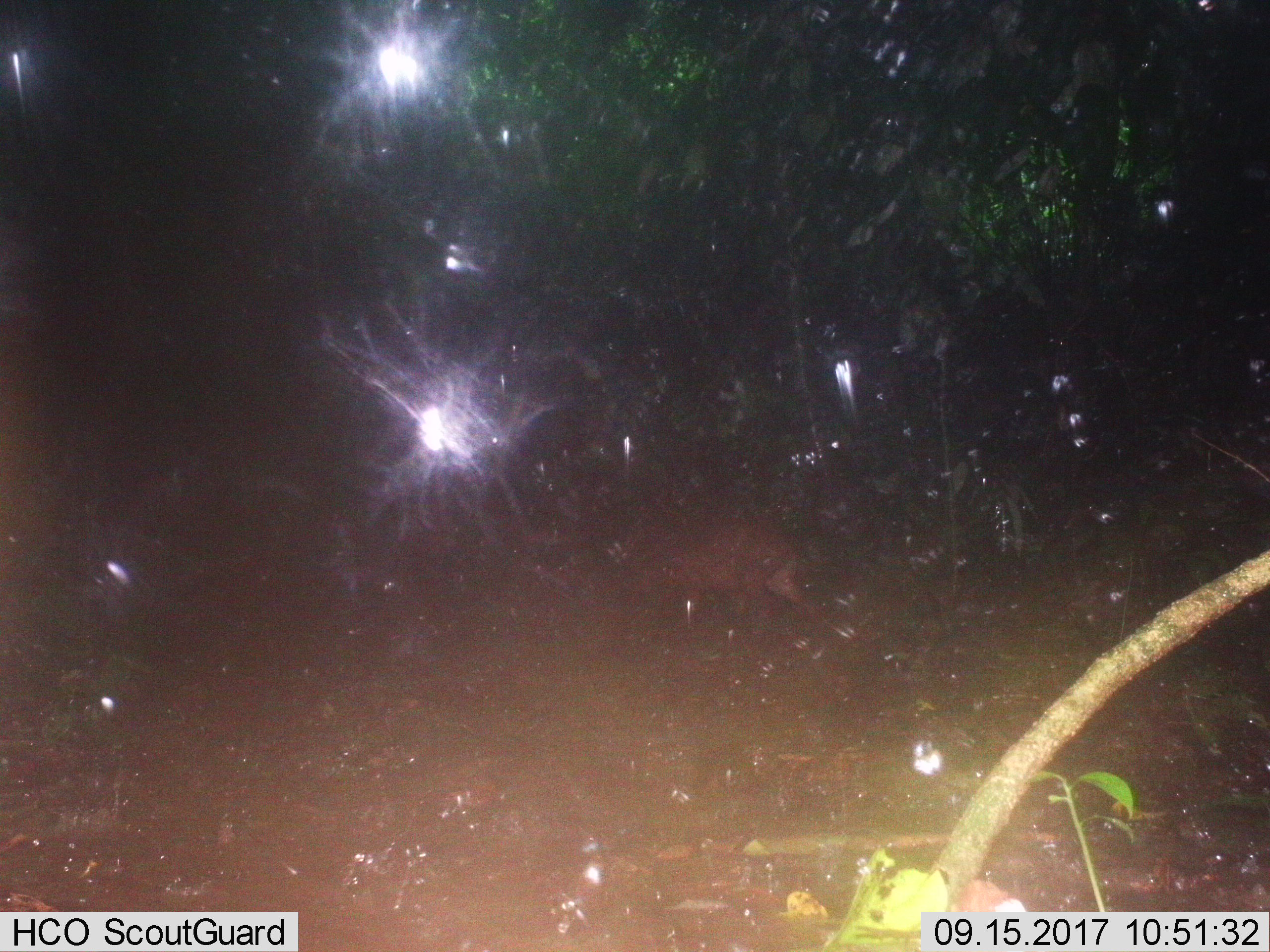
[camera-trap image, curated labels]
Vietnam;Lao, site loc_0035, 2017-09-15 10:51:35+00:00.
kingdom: Animalia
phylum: Chordata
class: Mammalia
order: Artiodactyla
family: Cervidae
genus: Muntiacus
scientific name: Muntiacus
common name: muntjacs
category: unidentified muntjac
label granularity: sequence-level